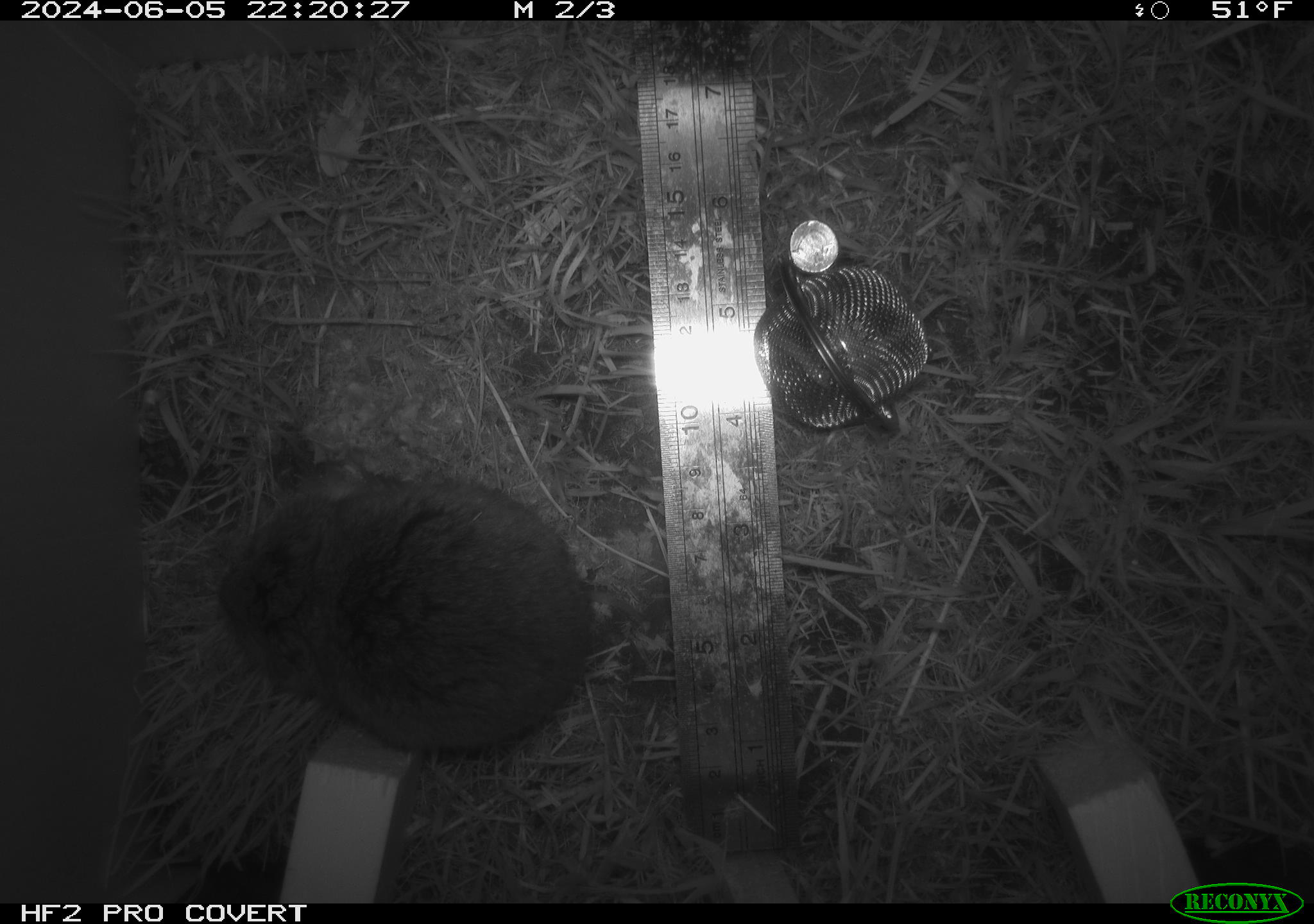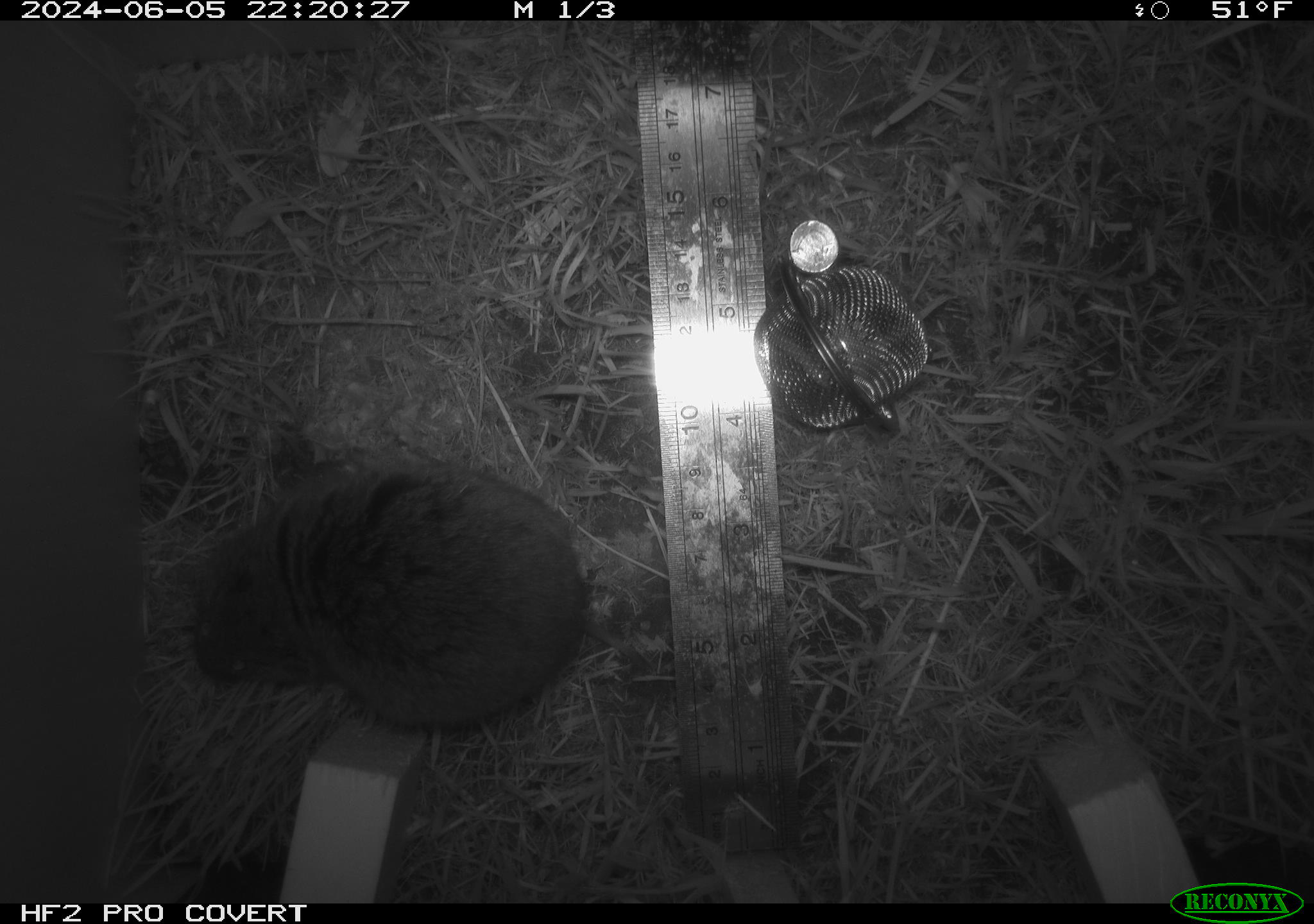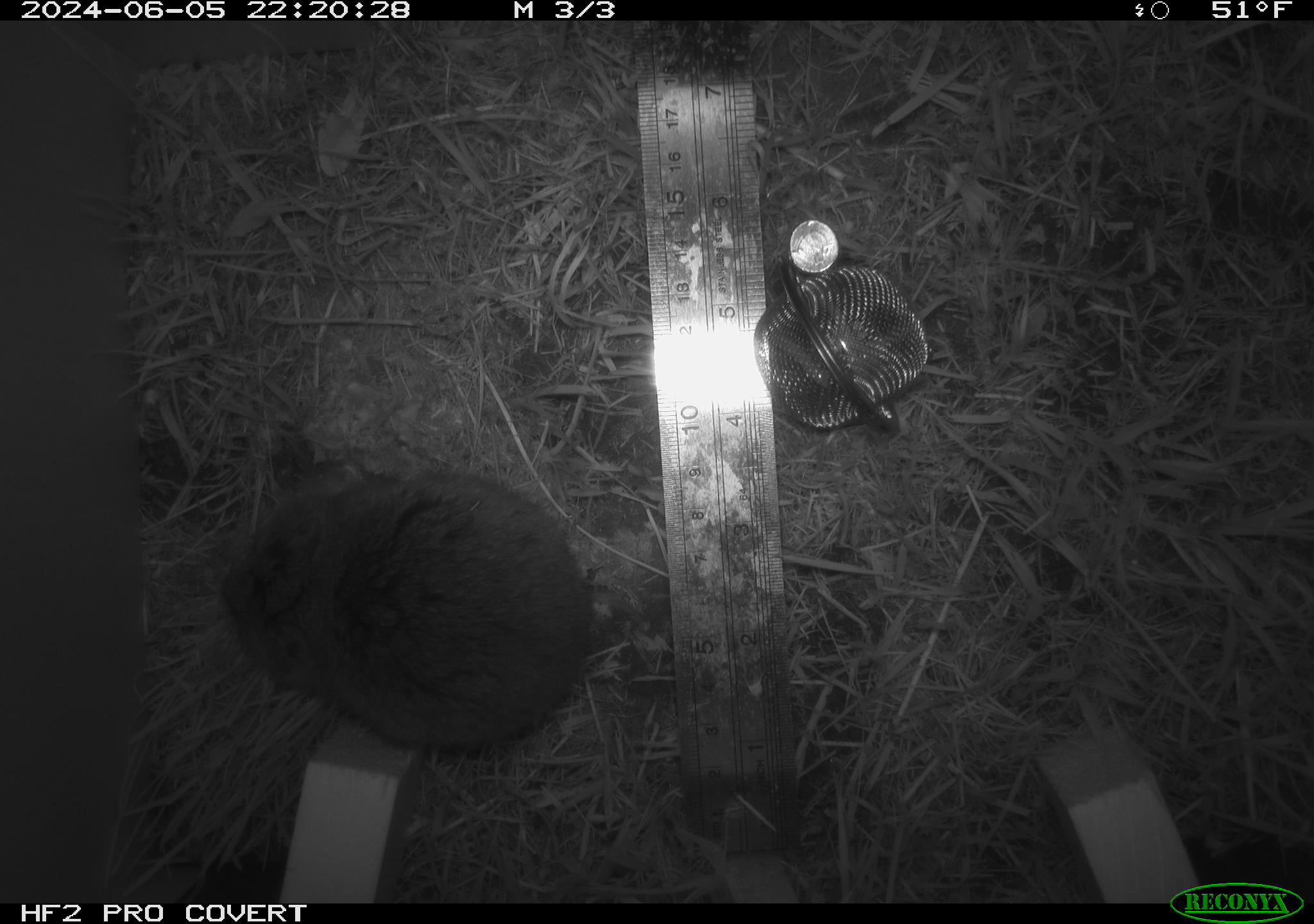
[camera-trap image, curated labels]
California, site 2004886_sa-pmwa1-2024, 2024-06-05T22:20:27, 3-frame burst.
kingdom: Animalia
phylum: Chordata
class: Mammalia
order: Rodentia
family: Cricetidae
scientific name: Arvicolinae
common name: voles, lemmings, and muskrats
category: arvicolinae subfamily